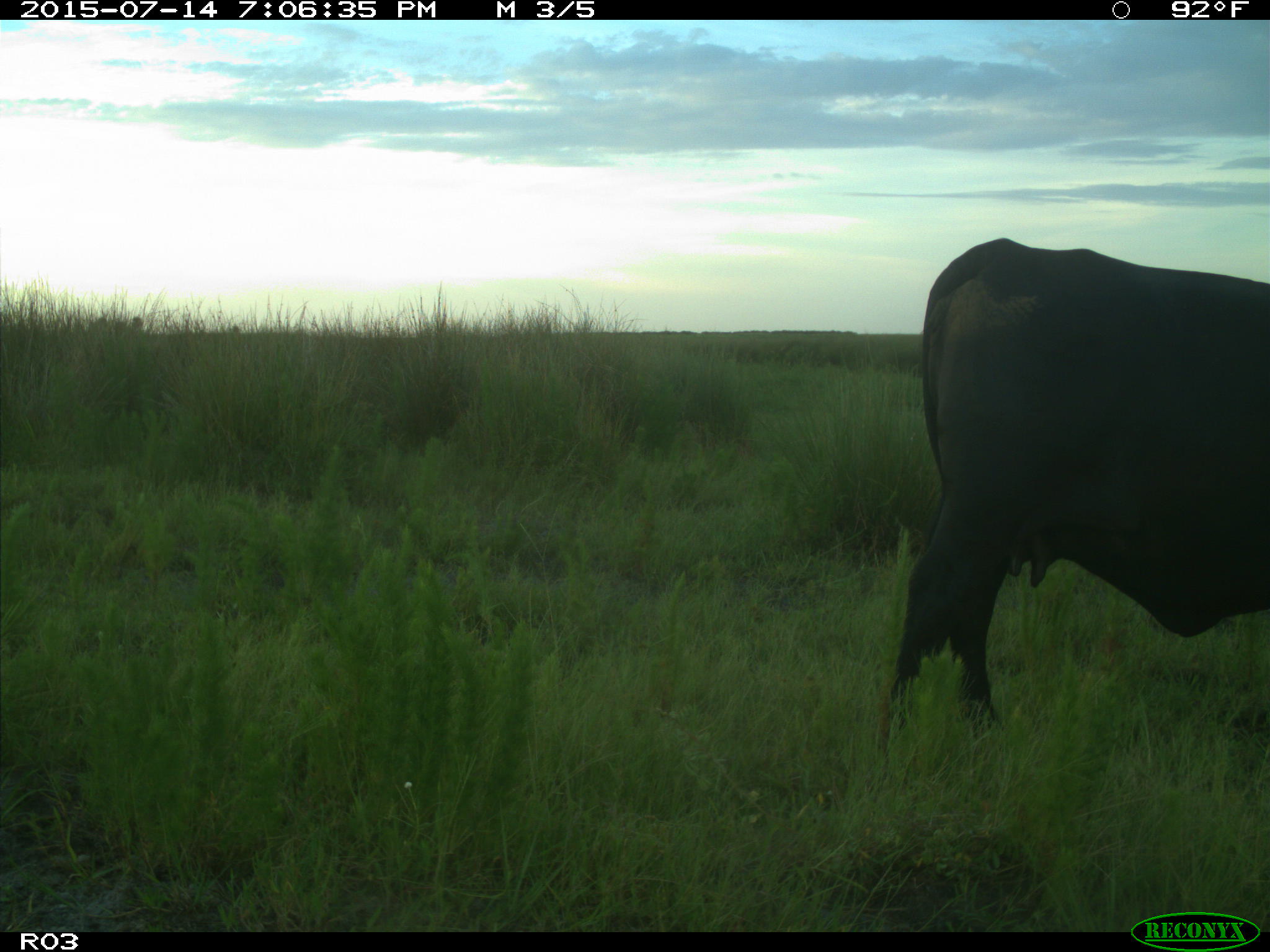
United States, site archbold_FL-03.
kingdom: Animalia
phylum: Chordata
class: Mammalia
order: Artiodactyla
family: Bovidae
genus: Bos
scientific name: Bos taurus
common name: domestic cow